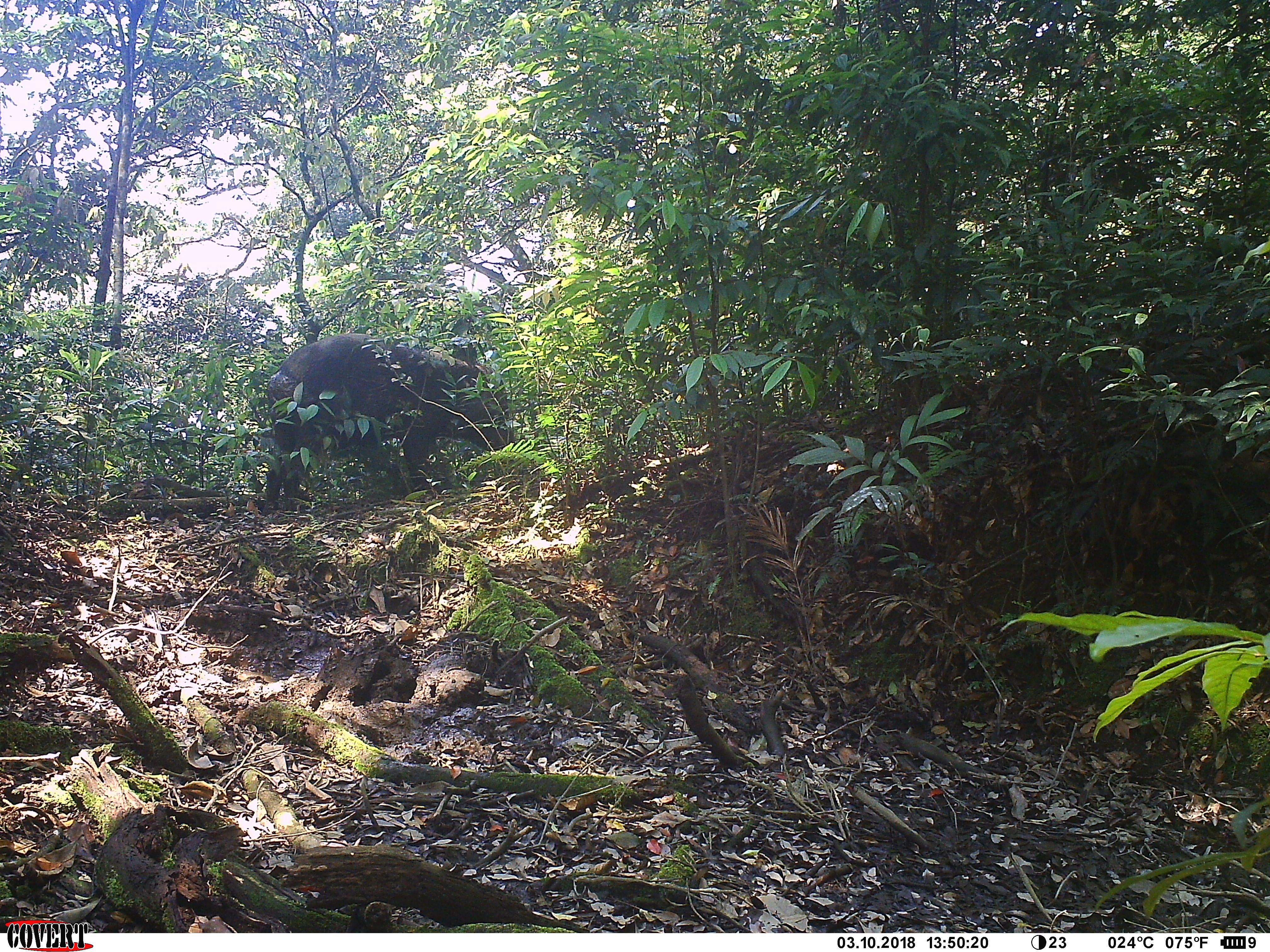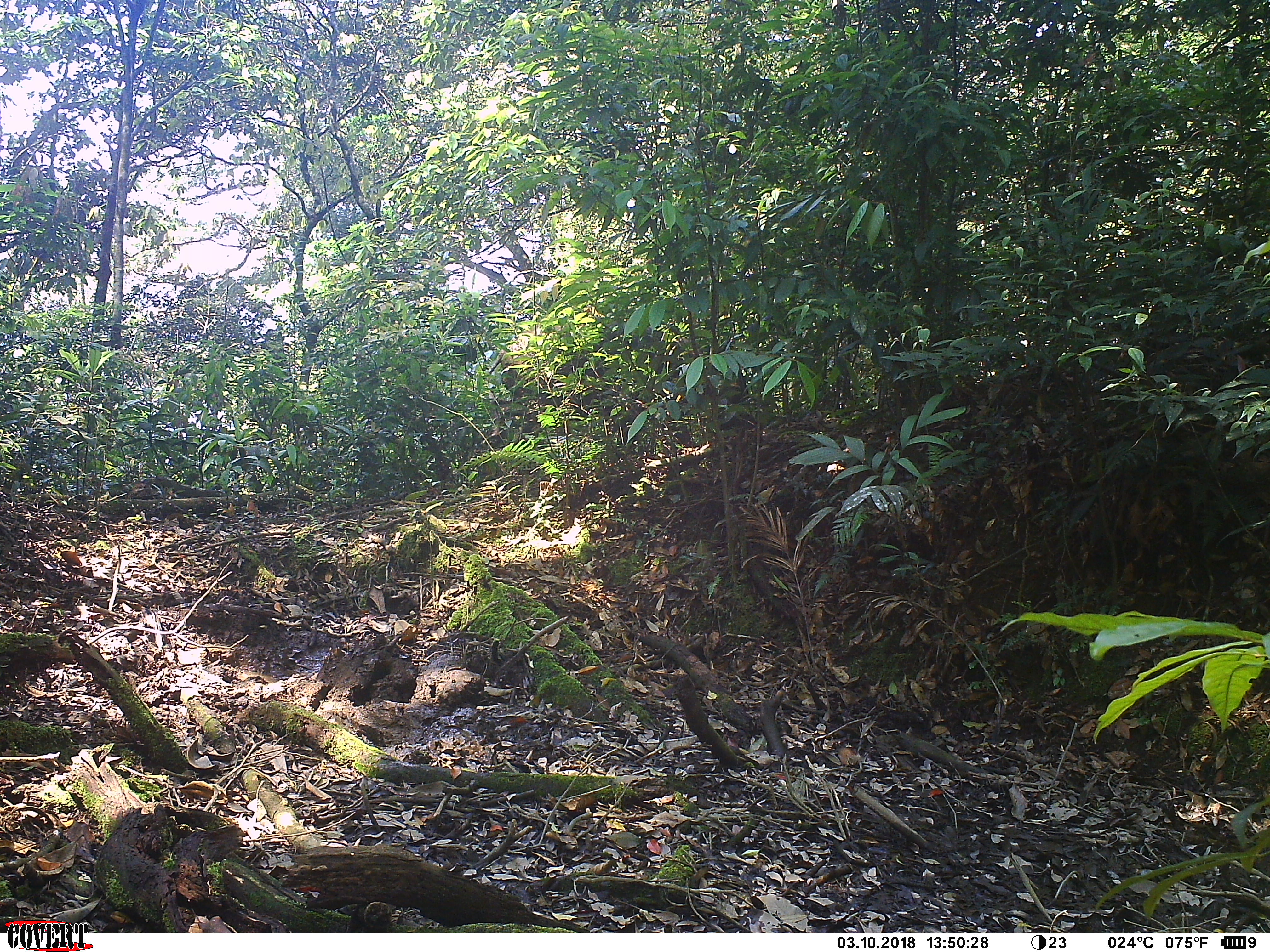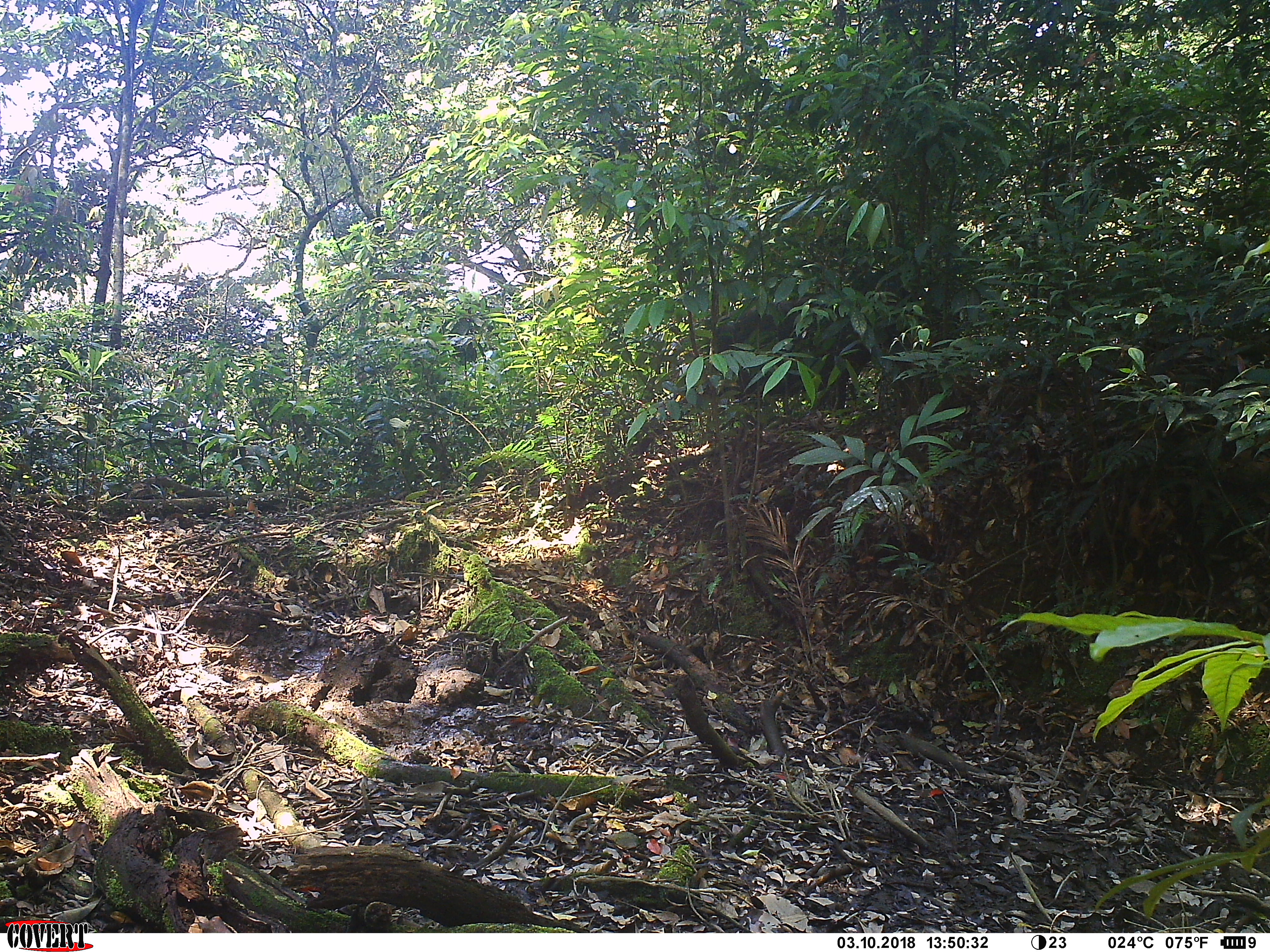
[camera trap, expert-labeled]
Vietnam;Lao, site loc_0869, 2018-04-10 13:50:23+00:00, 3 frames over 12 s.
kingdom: Animalia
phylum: Chordata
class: Mammalia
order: Artiodactyla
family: Suidae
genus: Sus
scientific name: Sus scrofa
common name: eurasian wild pig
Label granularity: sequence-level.